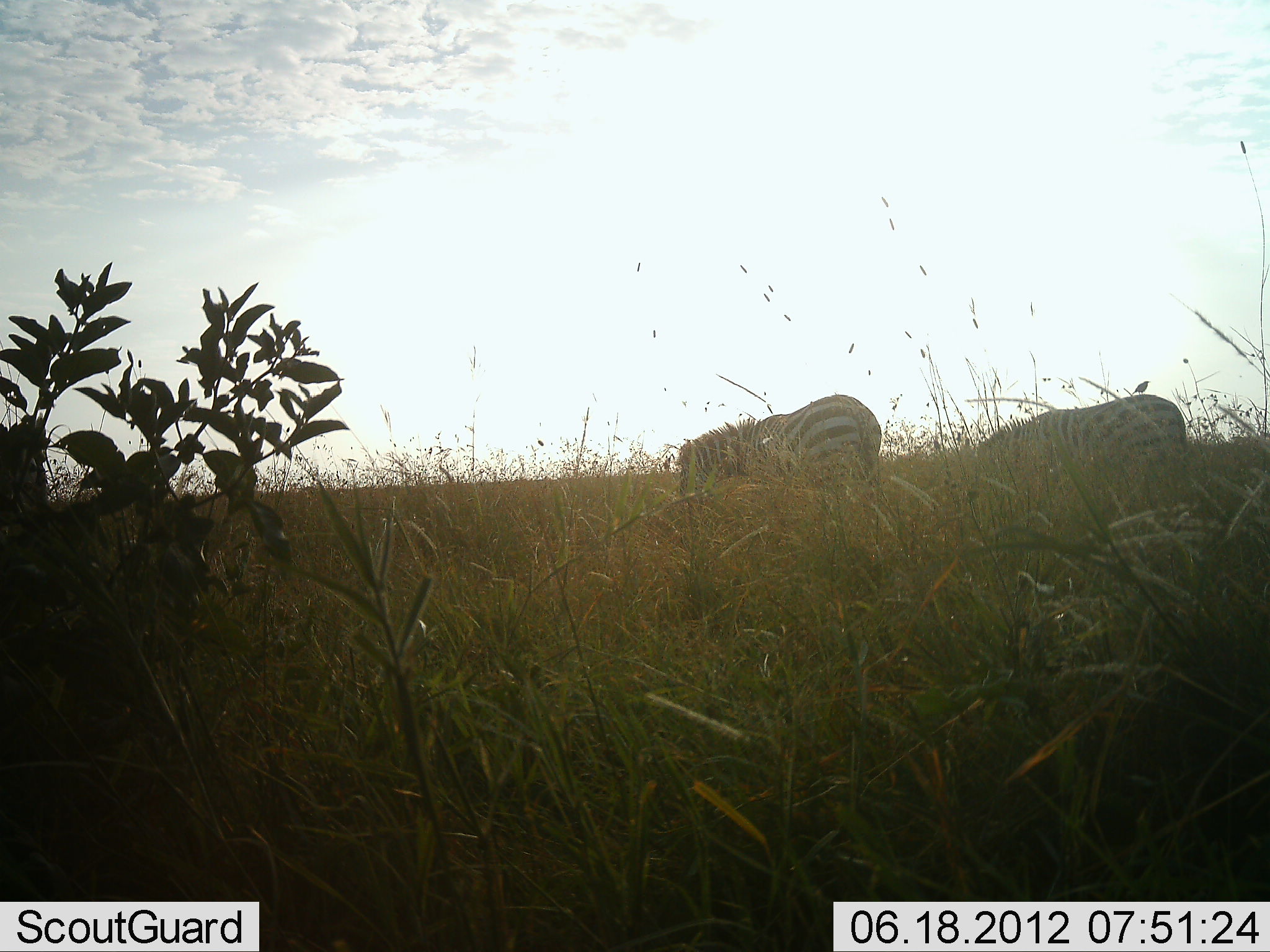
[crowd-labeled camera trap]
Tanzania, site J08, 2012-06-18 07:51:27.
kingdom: Animalia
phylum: Chordata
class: Mammalia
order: Perissodactyla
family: Equidae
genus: Equus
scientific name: Equus quagga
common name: plains zebra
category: zebra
Zebra (plains zebra) (Equus quagga), count 2. Behavior (volunteer vote fractions): standing 33%, resting 0%, moving 8%, interacting 0%. Young present (vote fraction): 0%. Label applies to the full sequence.